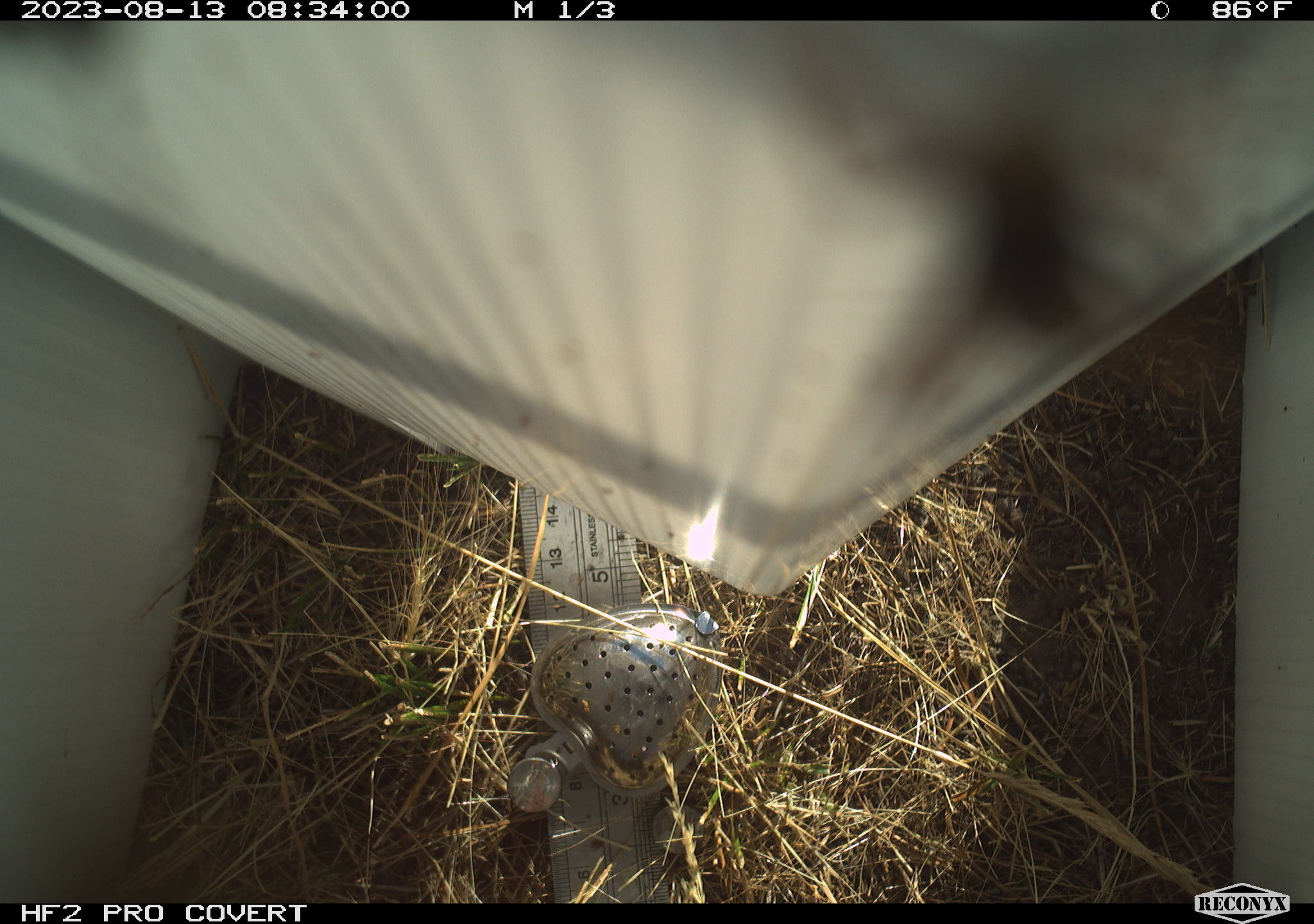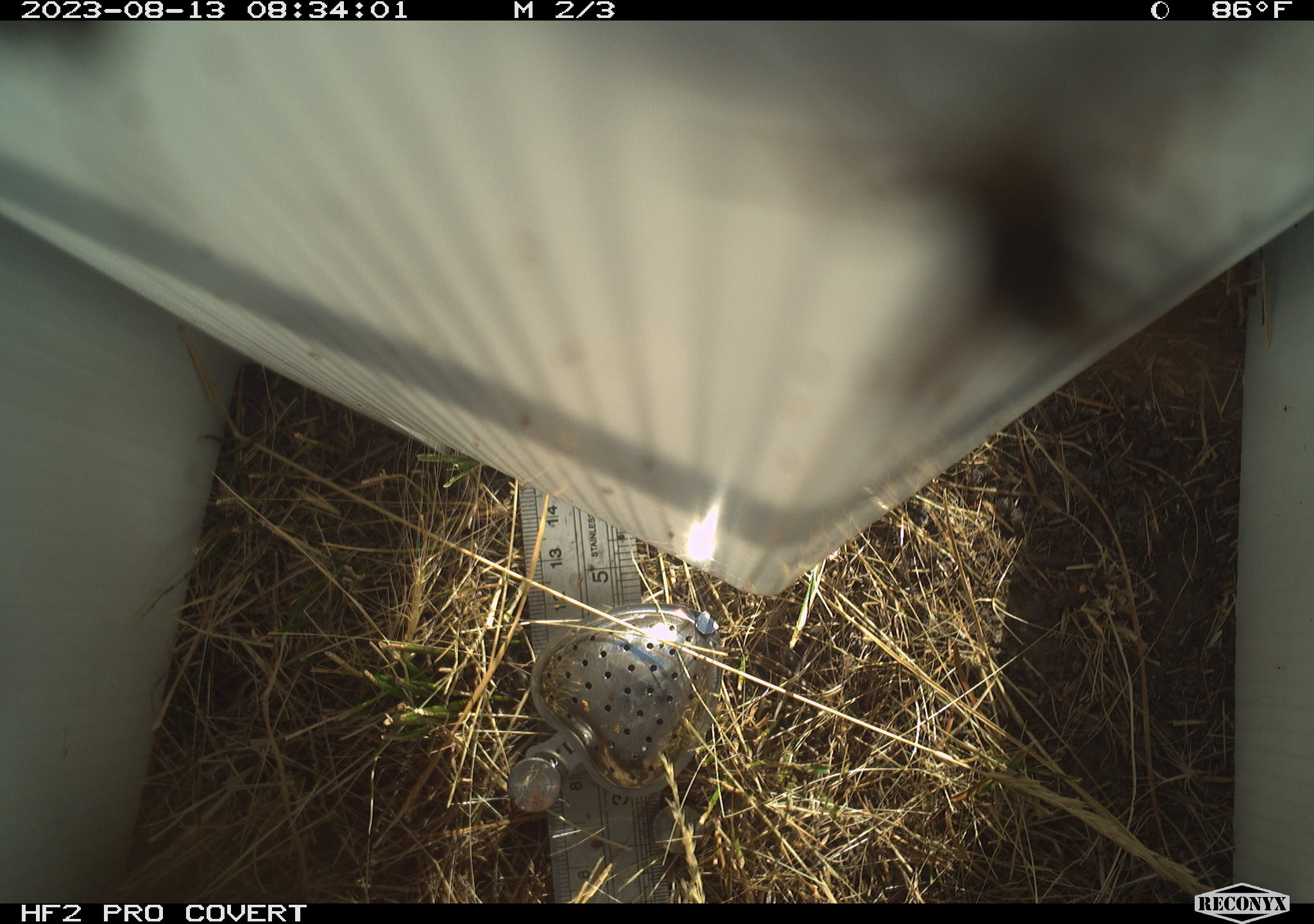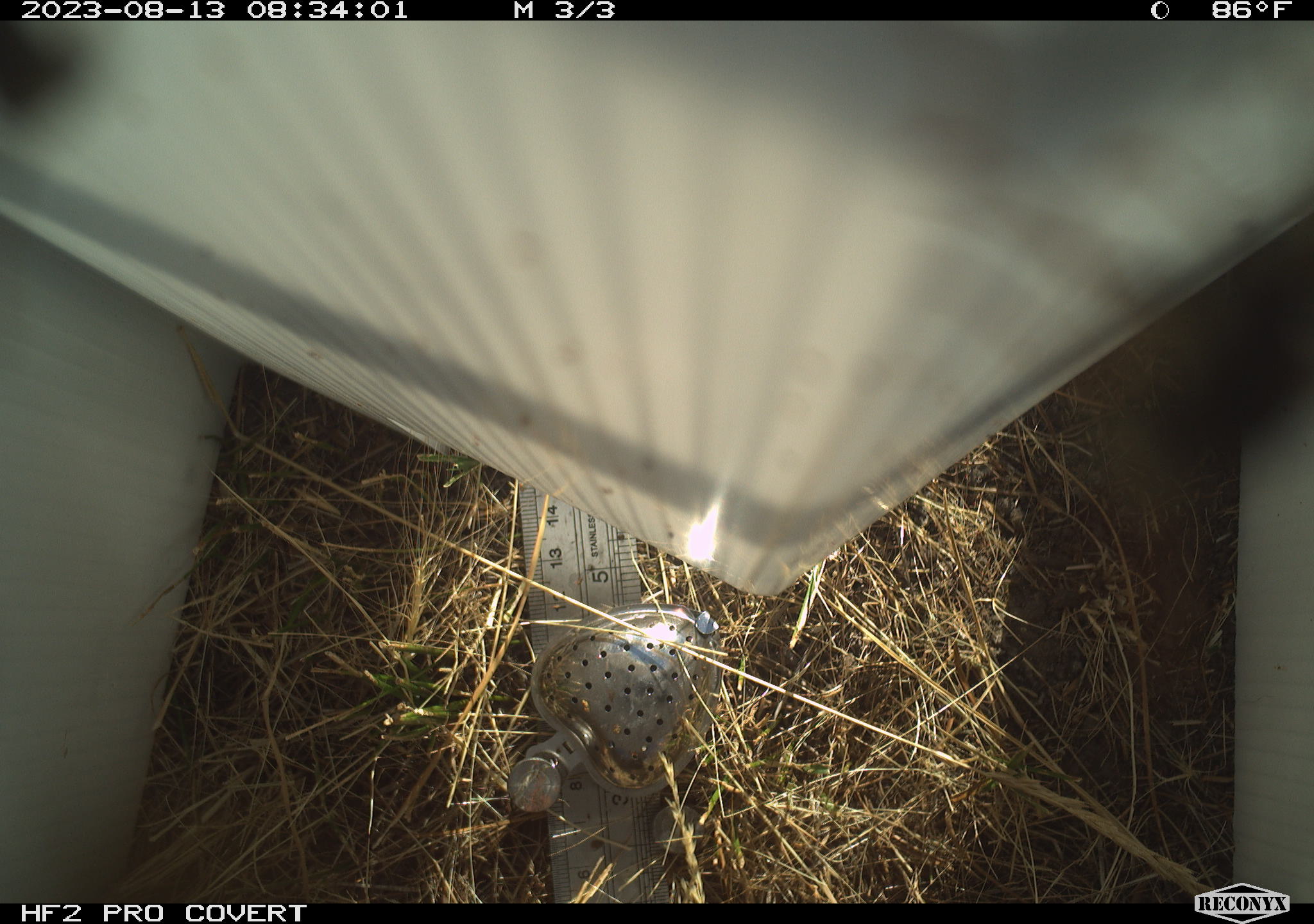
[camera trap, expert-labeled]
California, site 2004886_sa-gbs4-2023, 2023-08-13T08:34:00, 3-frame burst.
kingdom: Animalia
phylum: Arthropoda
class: Insecta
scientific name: Insecta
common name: insect